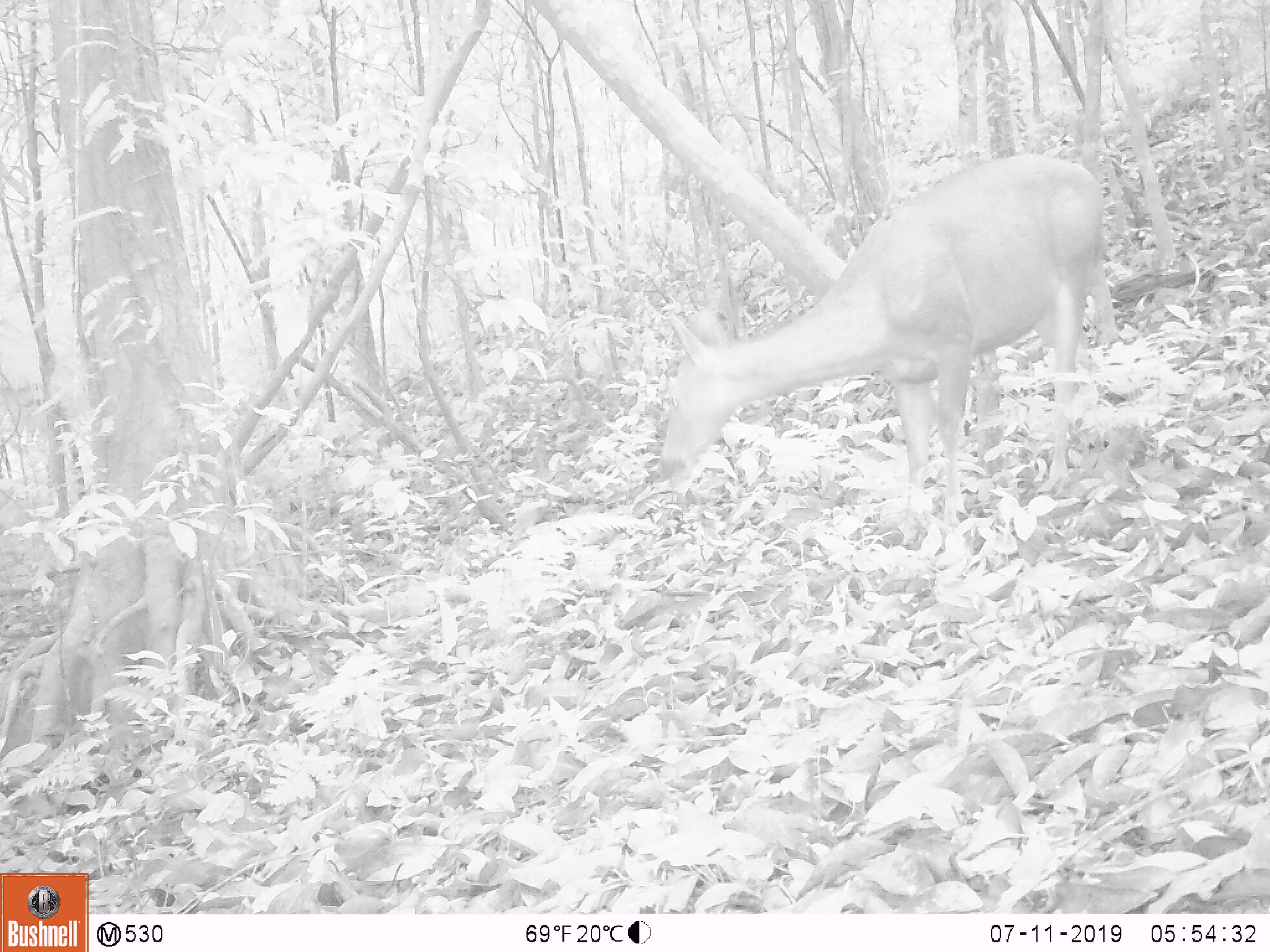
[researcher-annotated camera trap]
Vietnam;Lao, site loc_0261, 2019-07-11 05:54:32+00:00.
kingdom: Animalia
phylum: Chordata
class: Mammalia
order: Artiodactyla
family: Cervidae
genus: Rusa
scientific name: Rusa unicolor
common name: sambar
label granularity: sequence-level